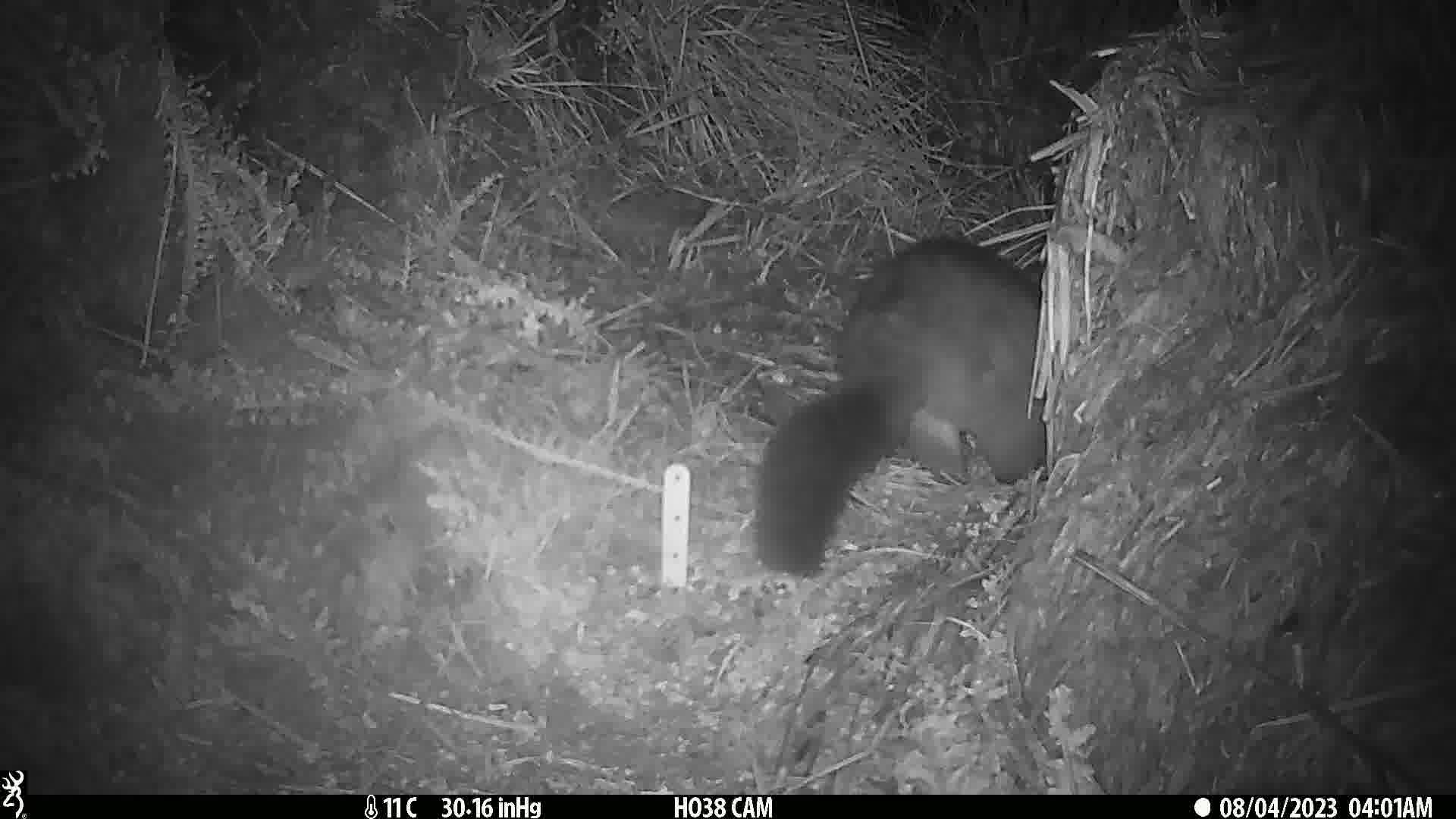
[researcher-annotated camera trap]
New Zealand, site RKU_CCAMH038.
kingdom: Animalia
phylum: Chordata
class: Mammalia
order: Diprotodontia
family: Phalangeridae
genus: Trichosurus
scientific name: Trichosurus vulpecula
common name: common brushtail possum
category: possum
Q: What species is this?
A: Possum (common brushtail possum) (Trichosurus vulpecula).